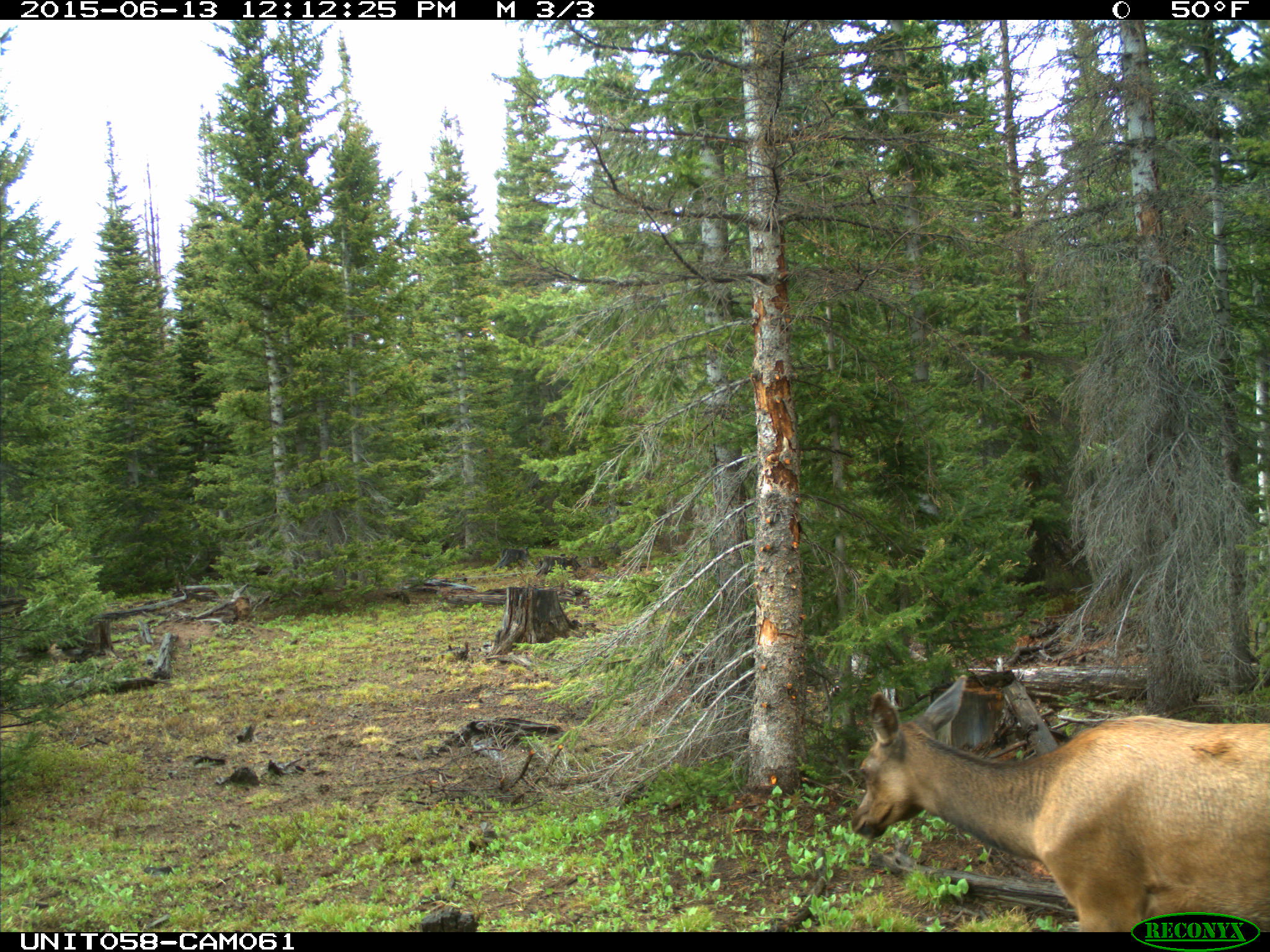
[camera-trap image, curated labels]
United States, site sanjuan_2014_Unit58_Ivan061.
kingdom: Animalia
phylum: Chordata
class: Mammalia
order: Artiodactyla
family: Cervidae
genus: Cervus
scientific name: Cervus elaphus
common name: red deer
Cervus elaphus (red deer).